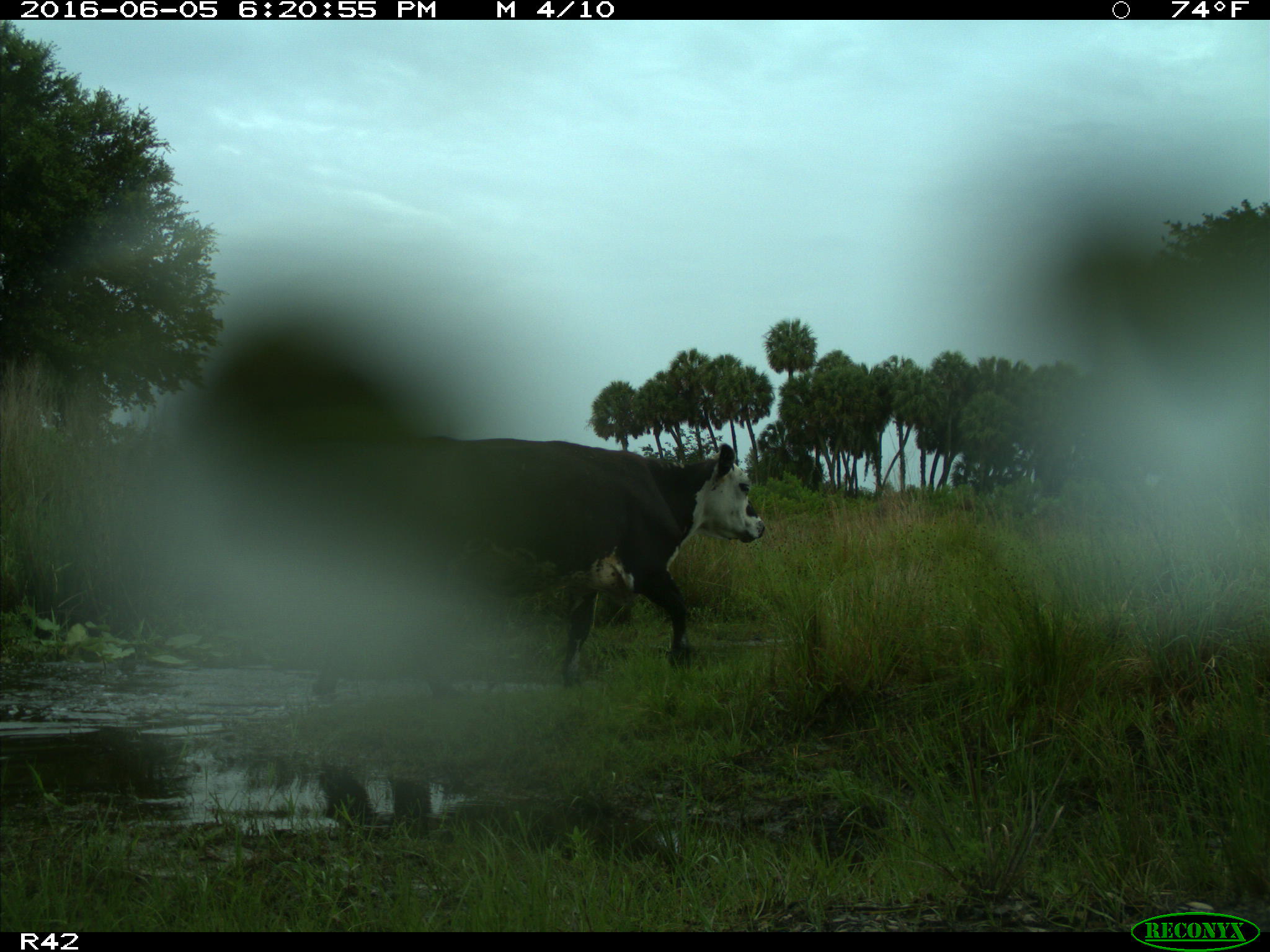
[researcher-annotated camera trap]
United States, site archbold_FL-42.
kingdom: Animalia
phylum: Chordata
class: Mammalia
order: Artiodactyla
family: Bovidae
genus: Bos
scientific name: Bos taurus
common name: domestic cow